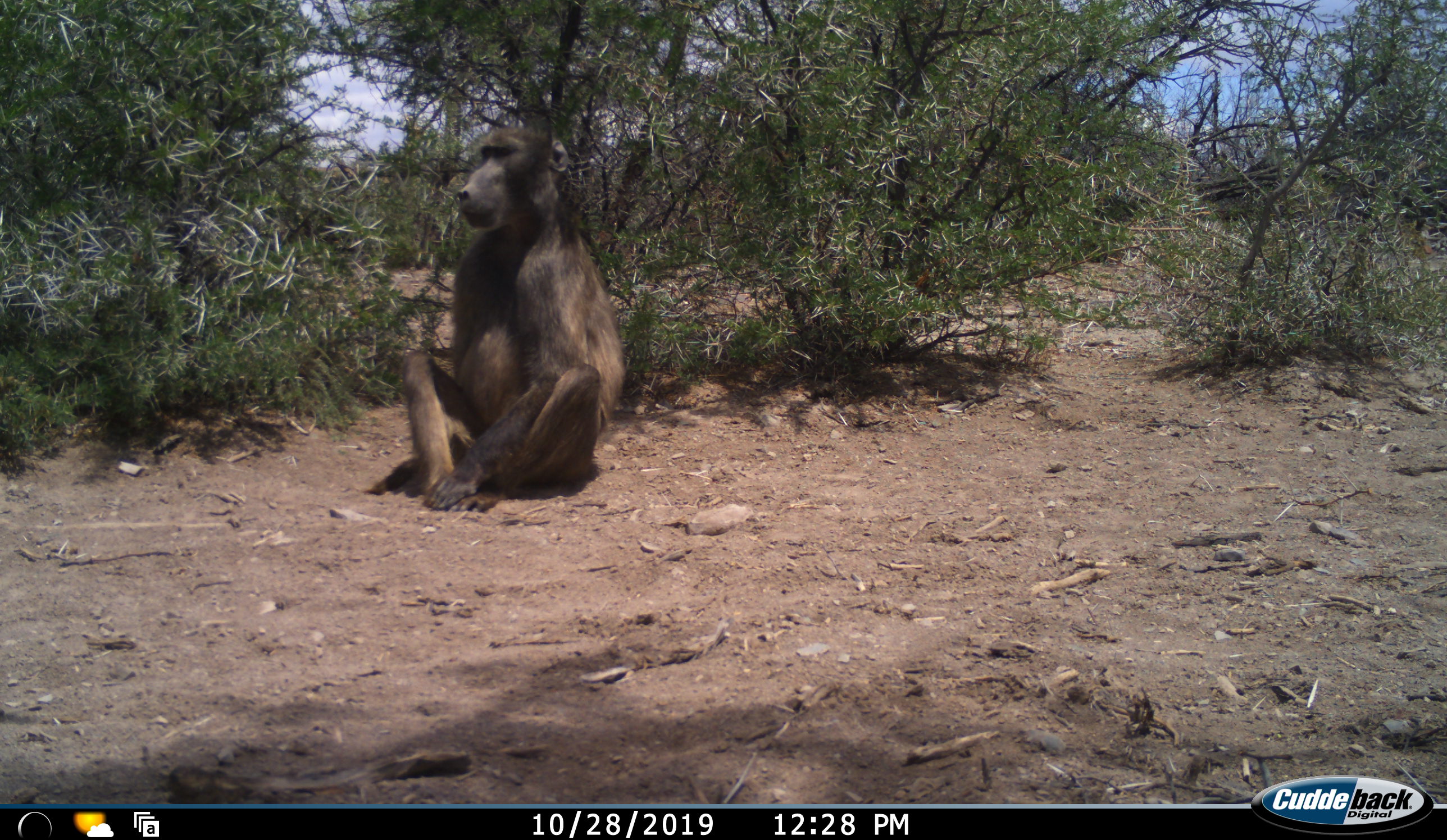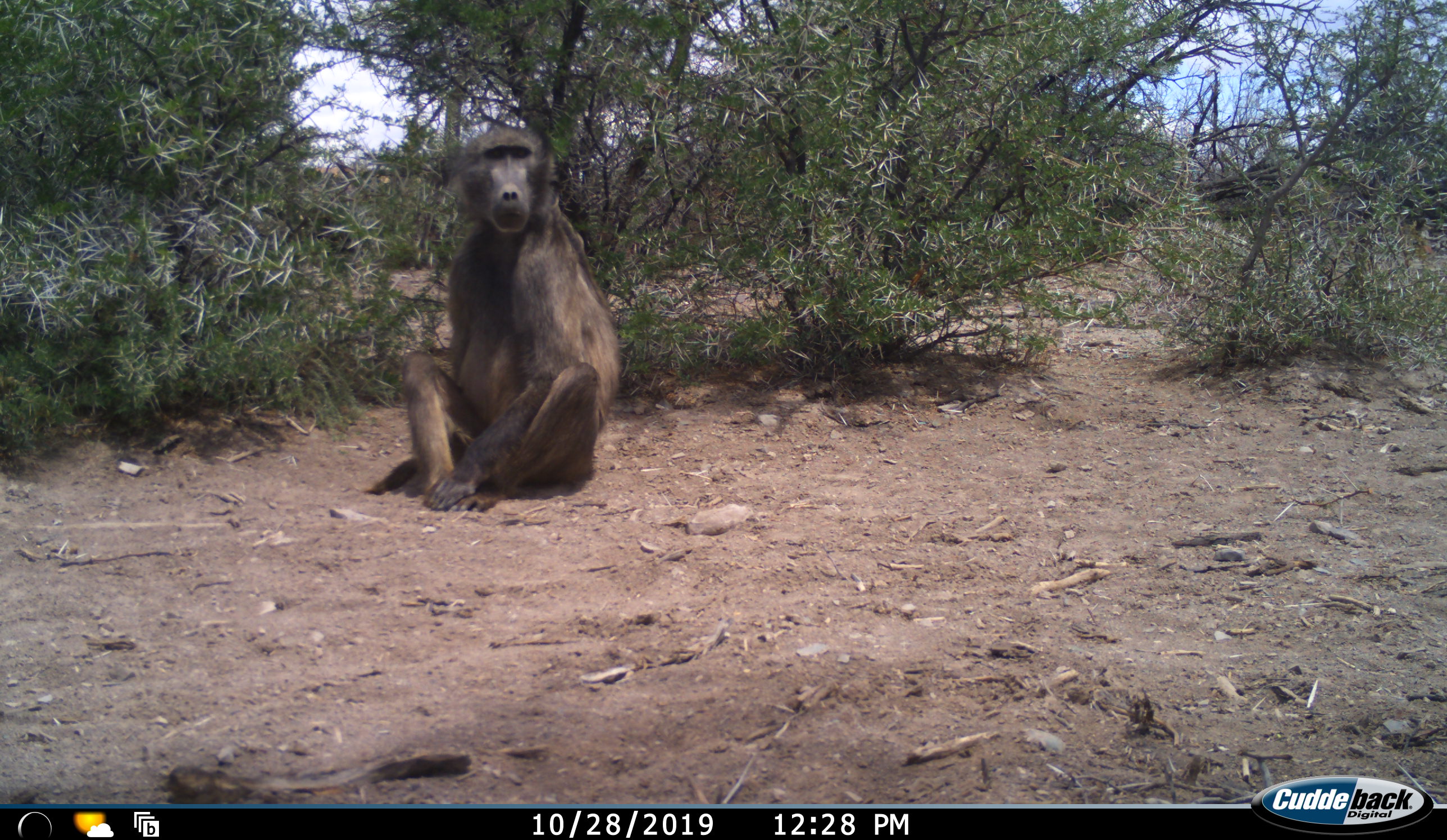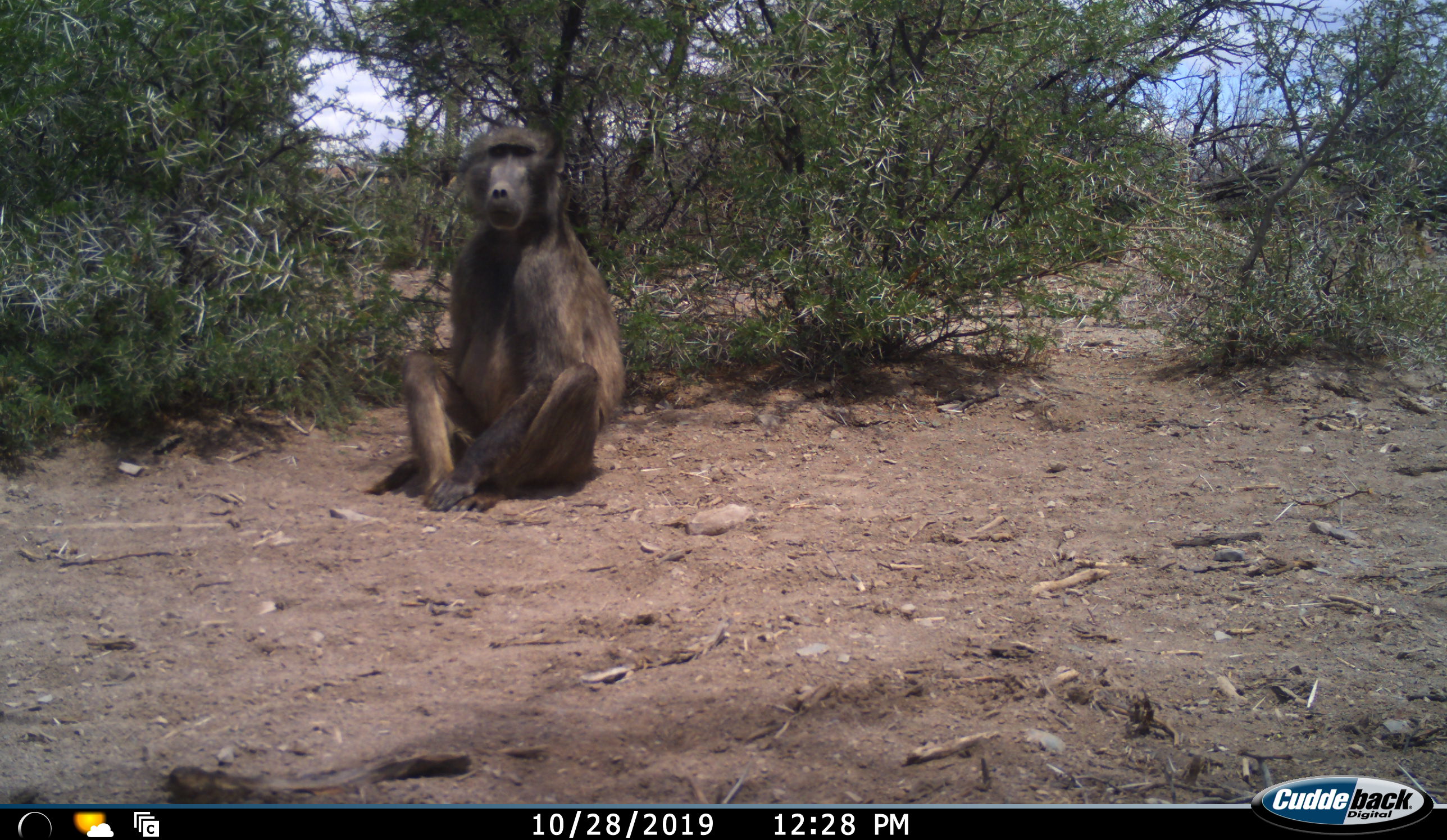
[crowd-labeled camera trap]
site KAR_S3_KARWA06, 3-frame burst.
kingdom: Animalia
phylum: Chordata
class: Mammalia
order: Primates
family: Cercopithecidae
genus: Papio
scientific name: Papio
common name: baboon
Baboon (Papio), count 1. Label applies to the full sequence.